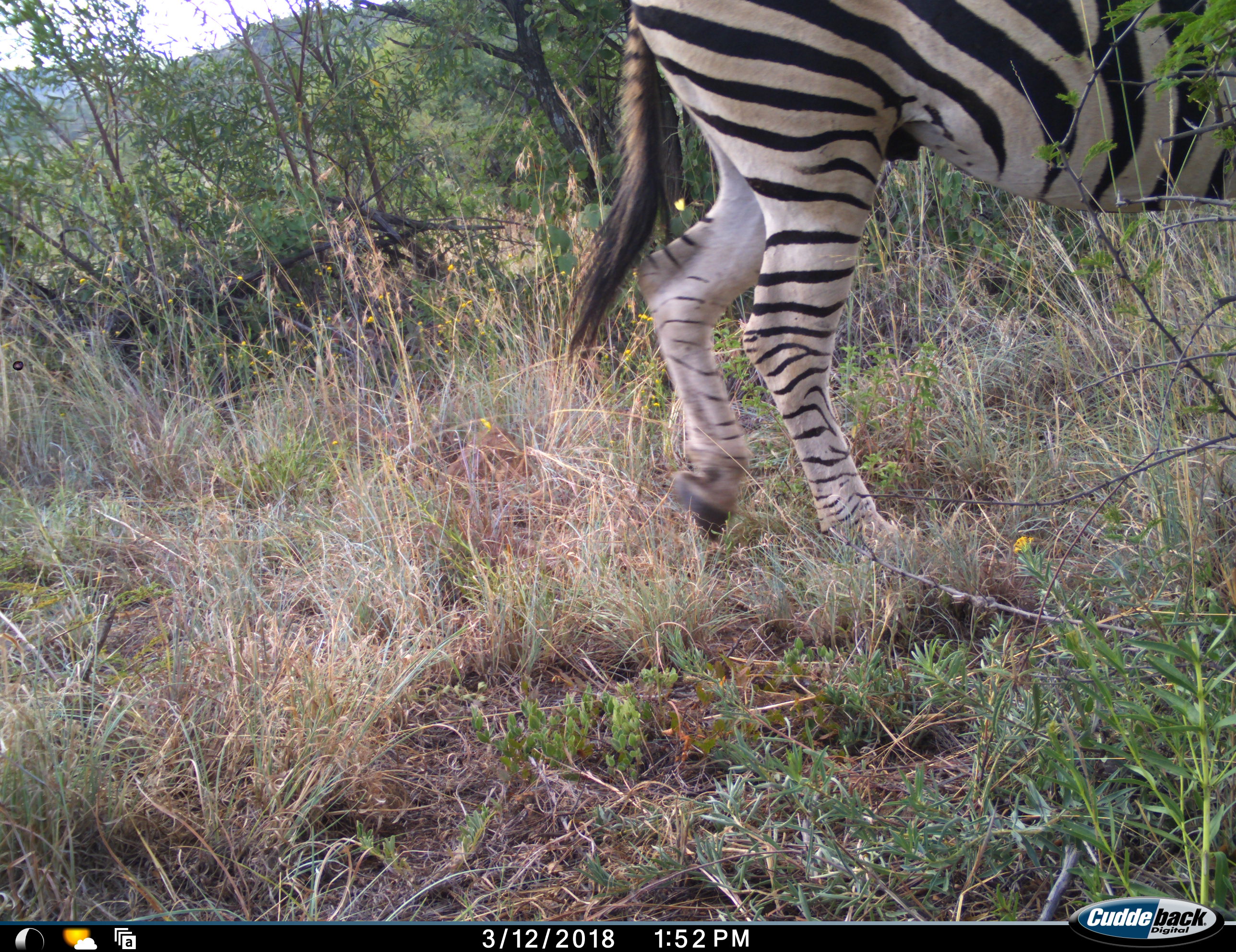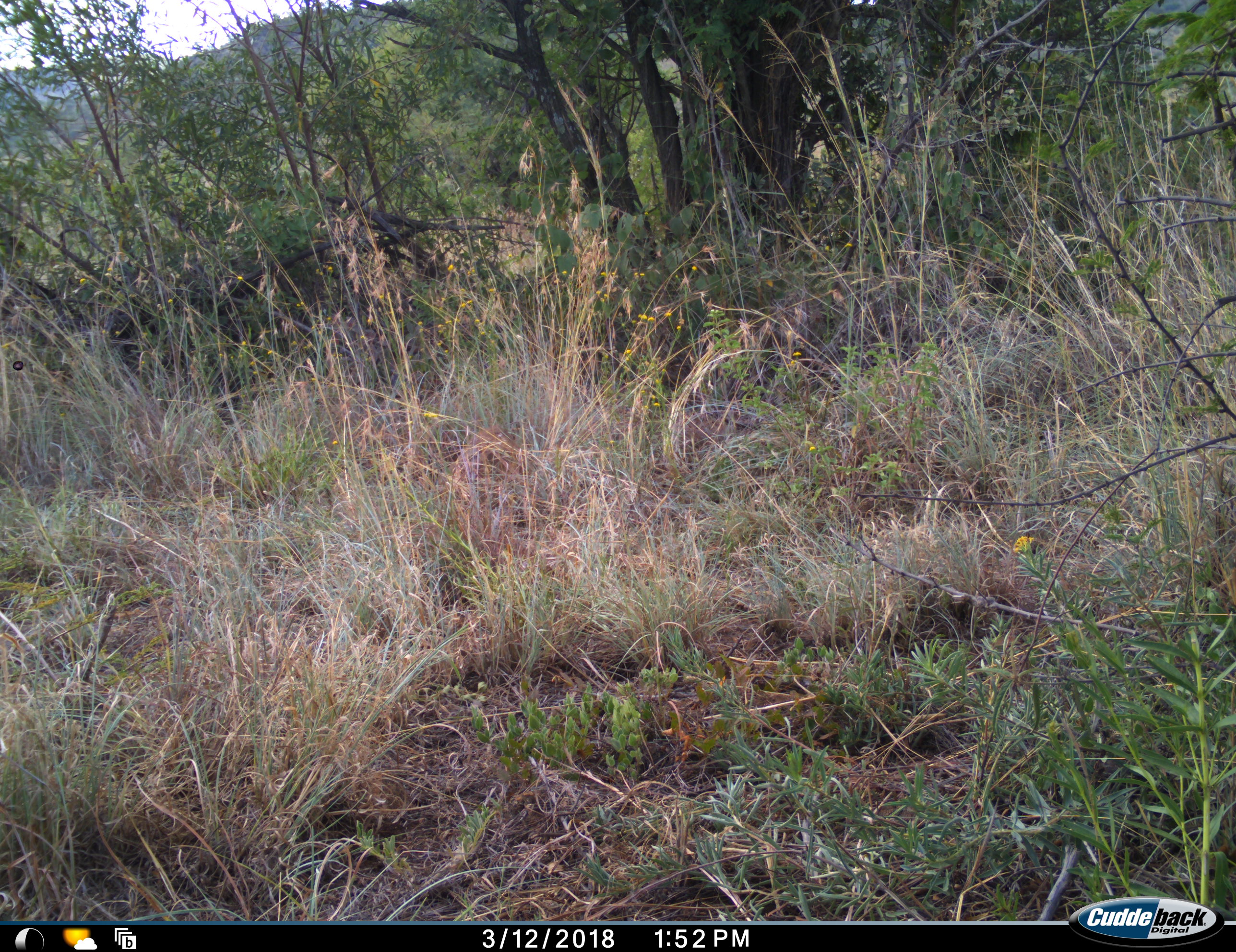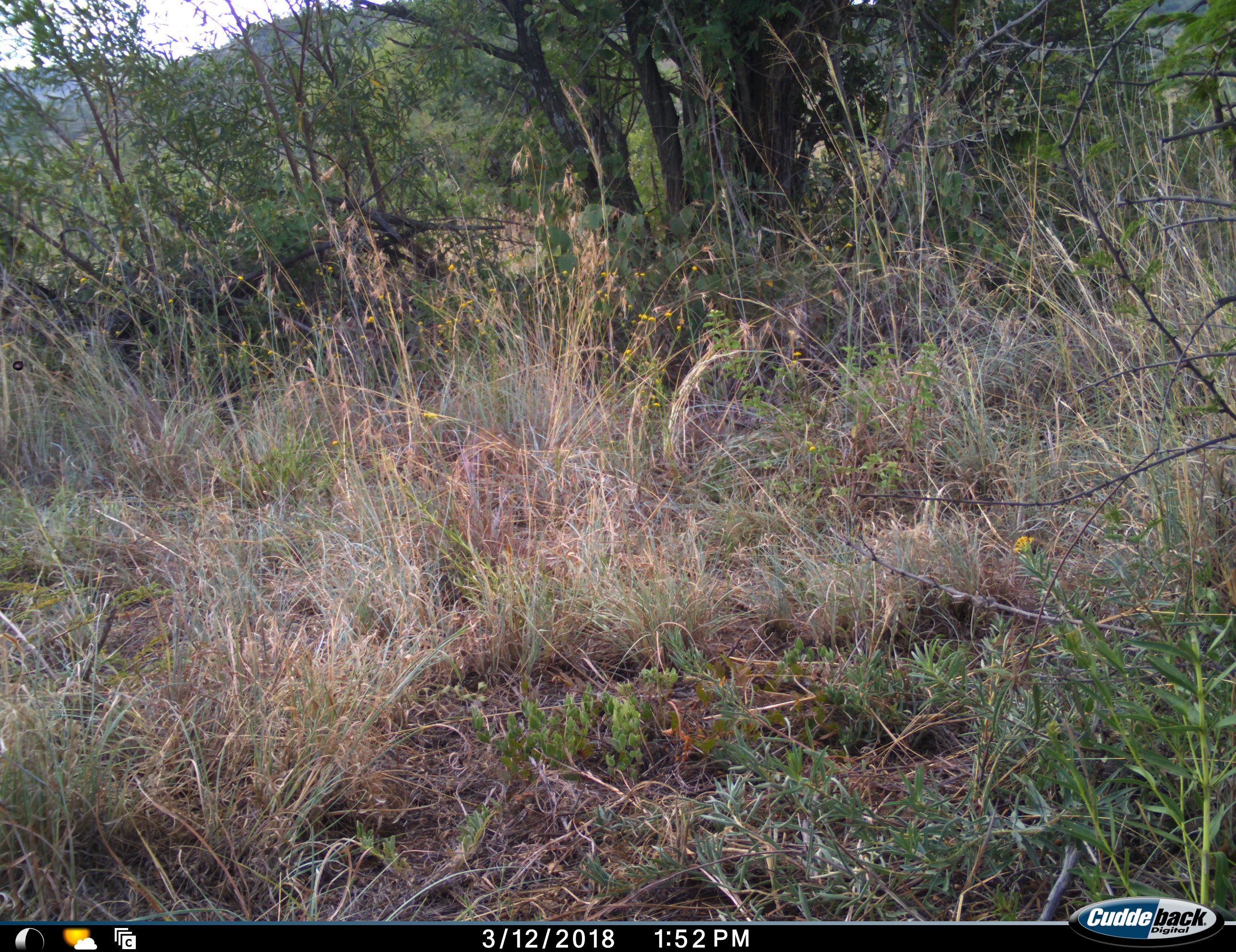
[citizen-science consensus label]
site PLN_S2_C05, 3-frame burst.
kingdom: Animalia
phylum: Chordata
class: Mammalia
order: Perissodactyla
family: Equidae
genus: Equus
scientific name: Equus quagga burchellii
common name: burchell's zebra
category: zebraburchells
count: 1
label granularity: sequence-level